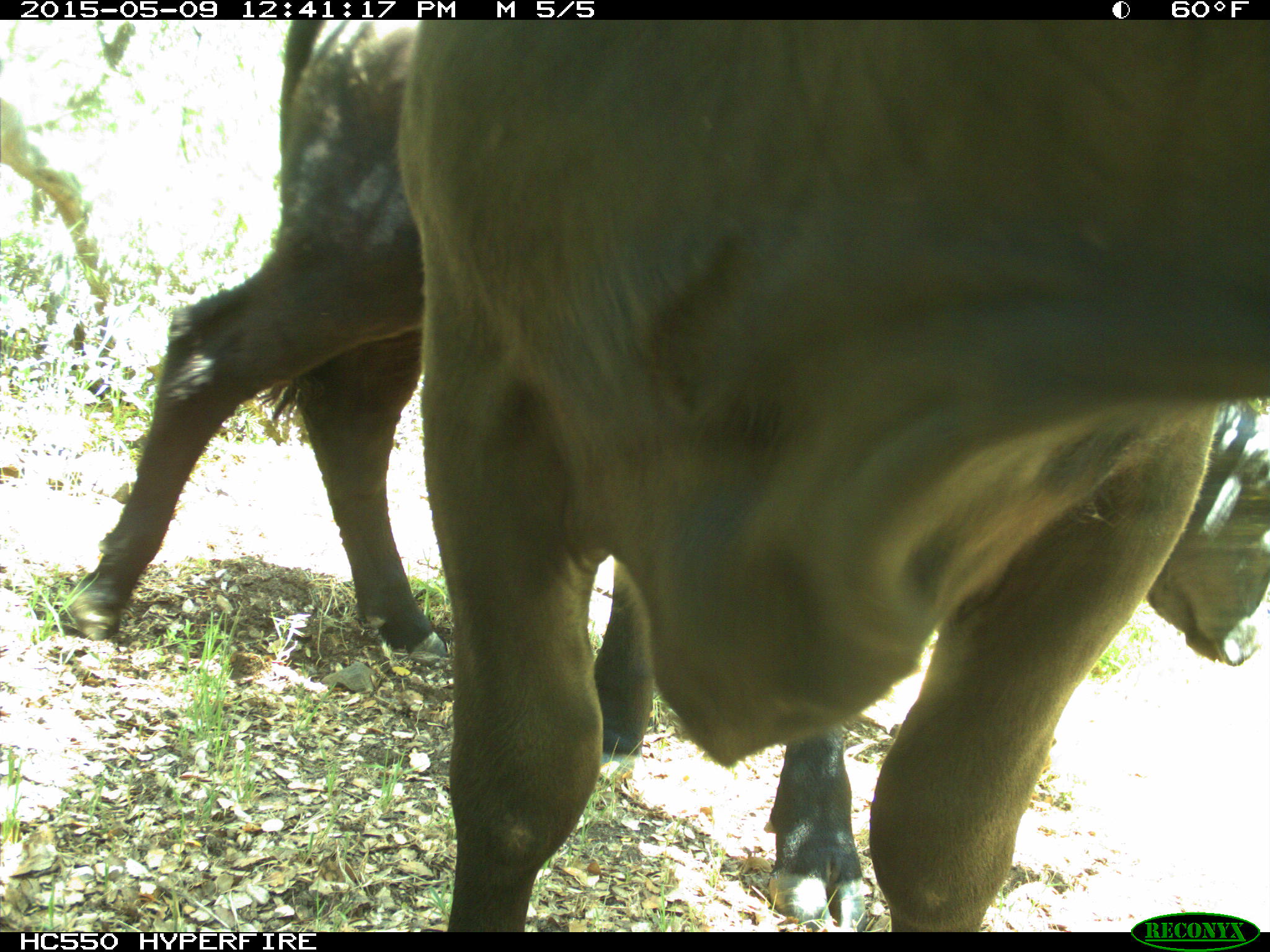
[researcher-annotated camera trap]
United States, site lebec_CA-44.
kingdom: Animalia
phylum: Chordata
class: Mammalia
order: Artiodactyla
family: Bovidae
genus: Bos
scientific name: Bos taurus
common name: domestic cow